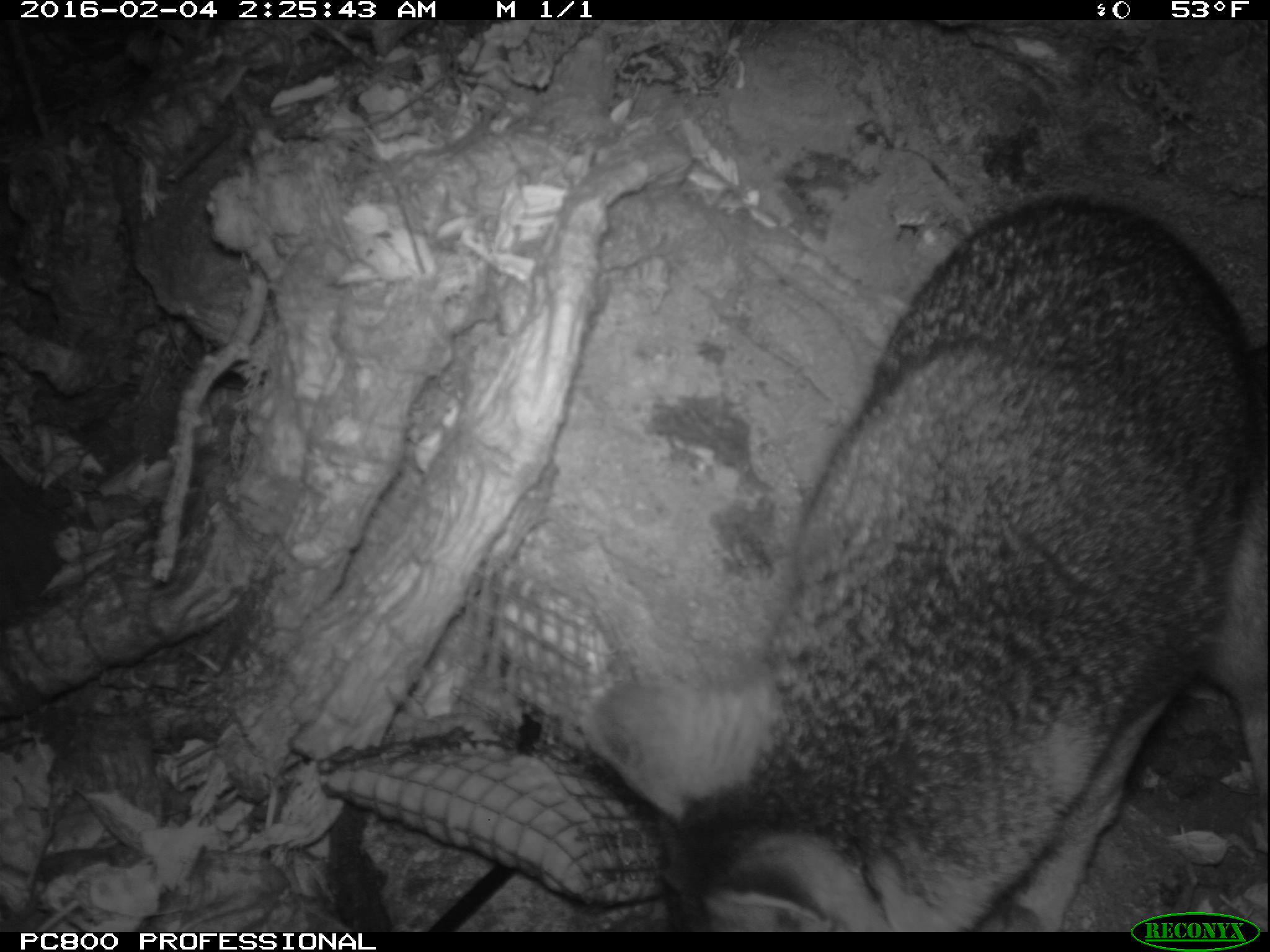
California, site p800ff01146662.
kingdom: Animalia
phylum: Chordata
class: Mammalia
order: Carnivora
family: Canidae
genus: Urocyon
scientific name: Urocyon littoralis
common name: island fox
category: fox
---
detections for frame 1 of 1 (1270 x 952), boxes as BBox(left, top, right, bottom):
fox: BBox(578, 193, 1269, 931)